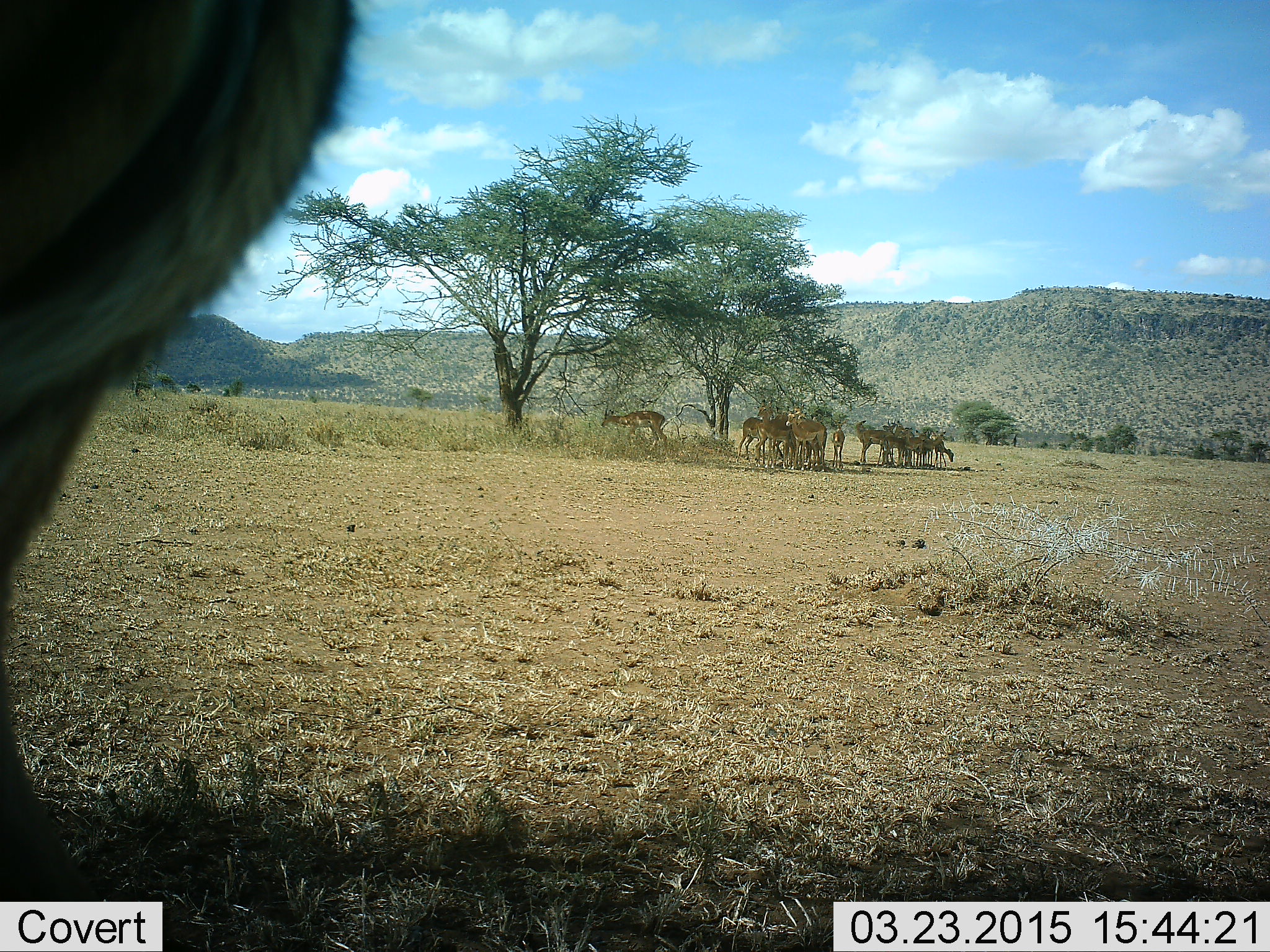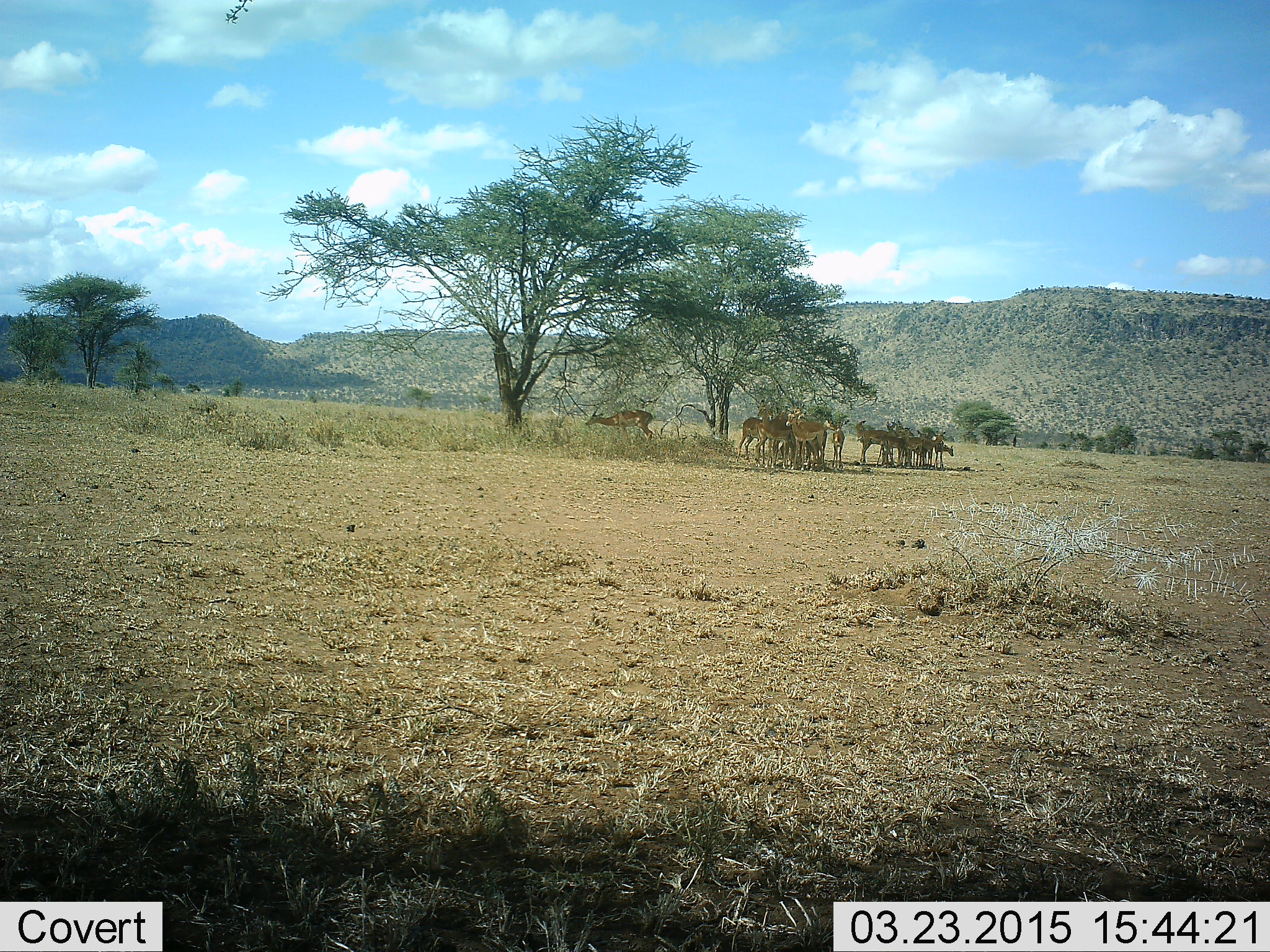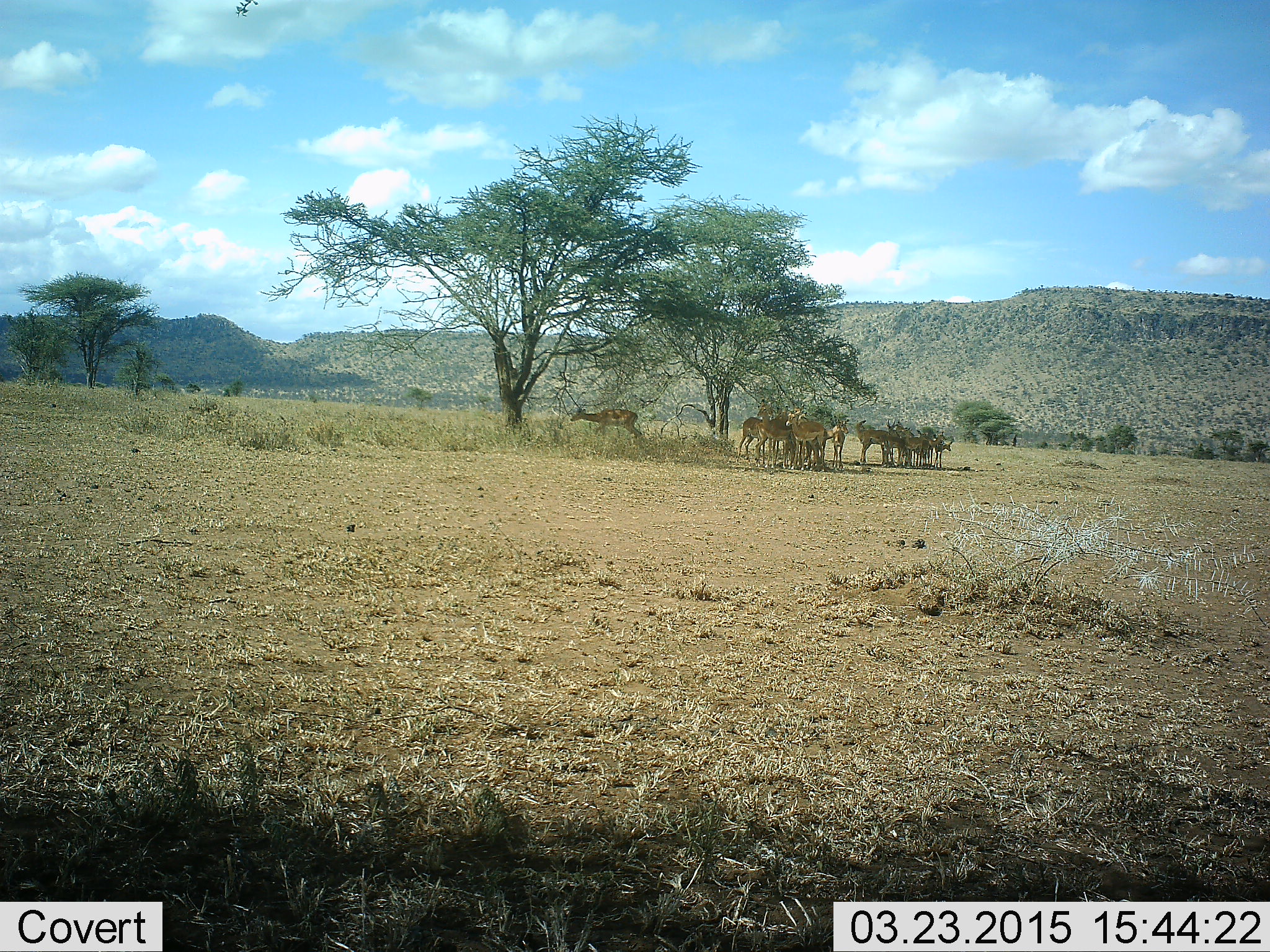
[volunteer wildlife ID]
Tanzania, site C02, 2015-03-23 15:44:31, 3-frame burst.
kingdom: Animalia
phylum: Chordata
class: Mammalia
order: Artiodactyla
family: Bovidae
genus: Aepyceros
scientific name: Aepyceros melampus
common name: impala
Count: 11-50.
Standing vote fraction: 100%.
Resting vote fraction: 20%.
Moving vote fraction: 20%.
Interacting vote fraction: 0%.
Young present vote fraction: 20%.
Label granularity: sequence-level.